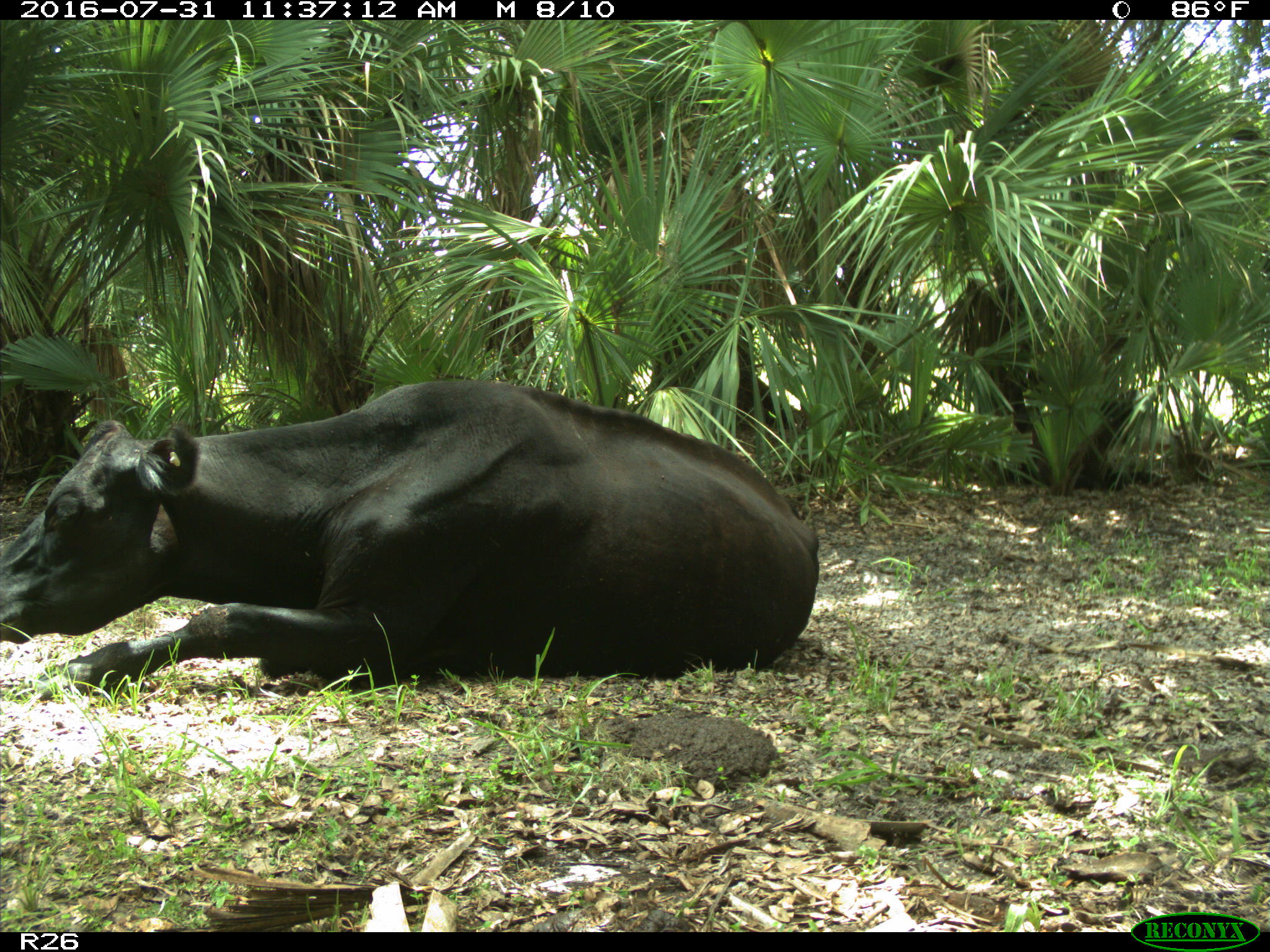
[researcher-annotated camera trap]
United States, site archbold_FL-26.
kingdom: Animalia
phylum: Chordata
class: Mammalia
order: Artiodactyla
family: Bovidae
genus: Bos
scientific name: Bos taurus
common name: domestic cow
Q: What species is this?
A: Bos taurus (domestic cow).